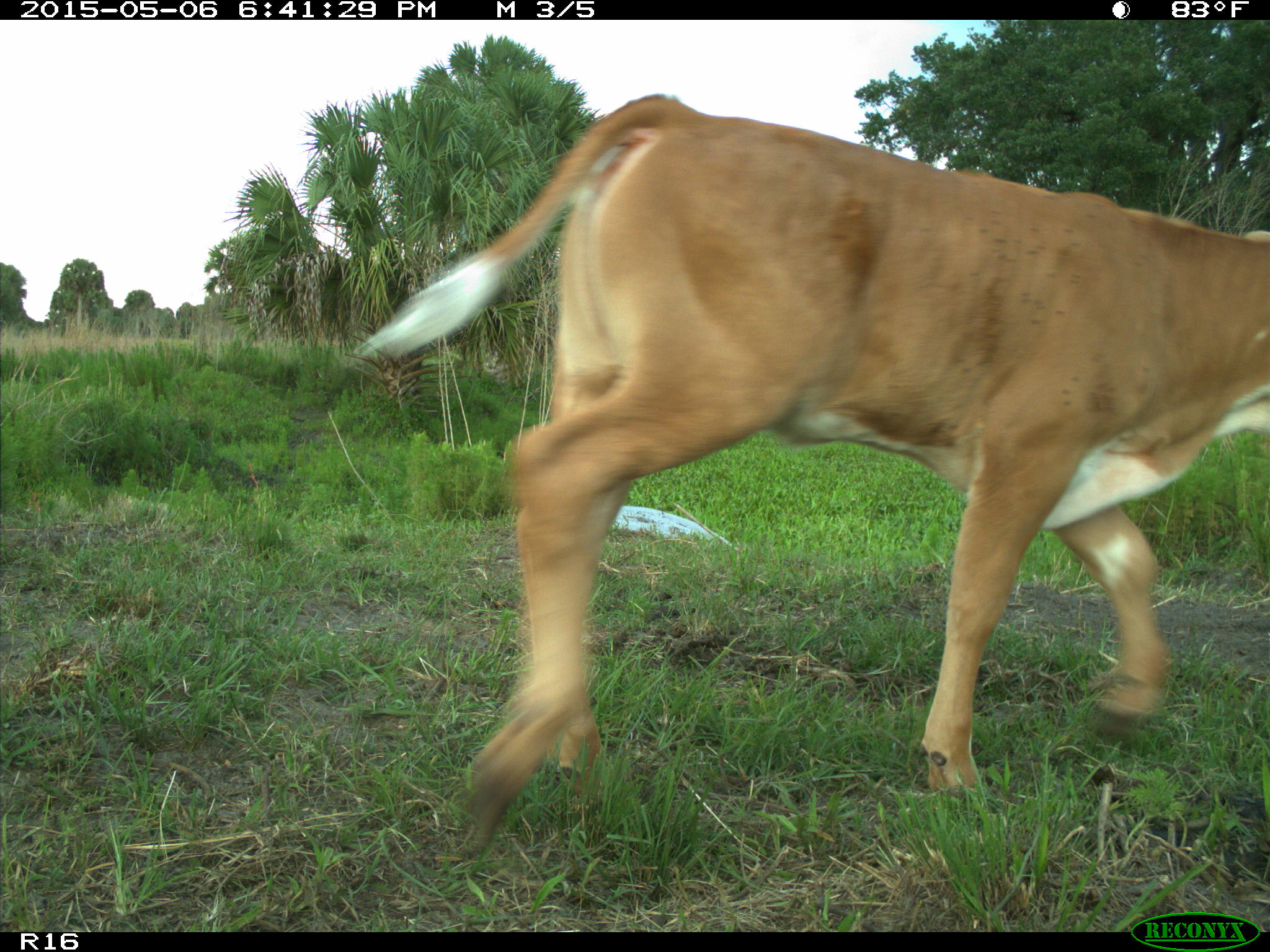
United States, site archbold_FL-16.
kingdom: Animalia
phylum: Chordata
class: Mammalia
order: Artiodactyla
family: Bovidae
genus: Bos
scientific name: Bos taurus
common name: domestic cow